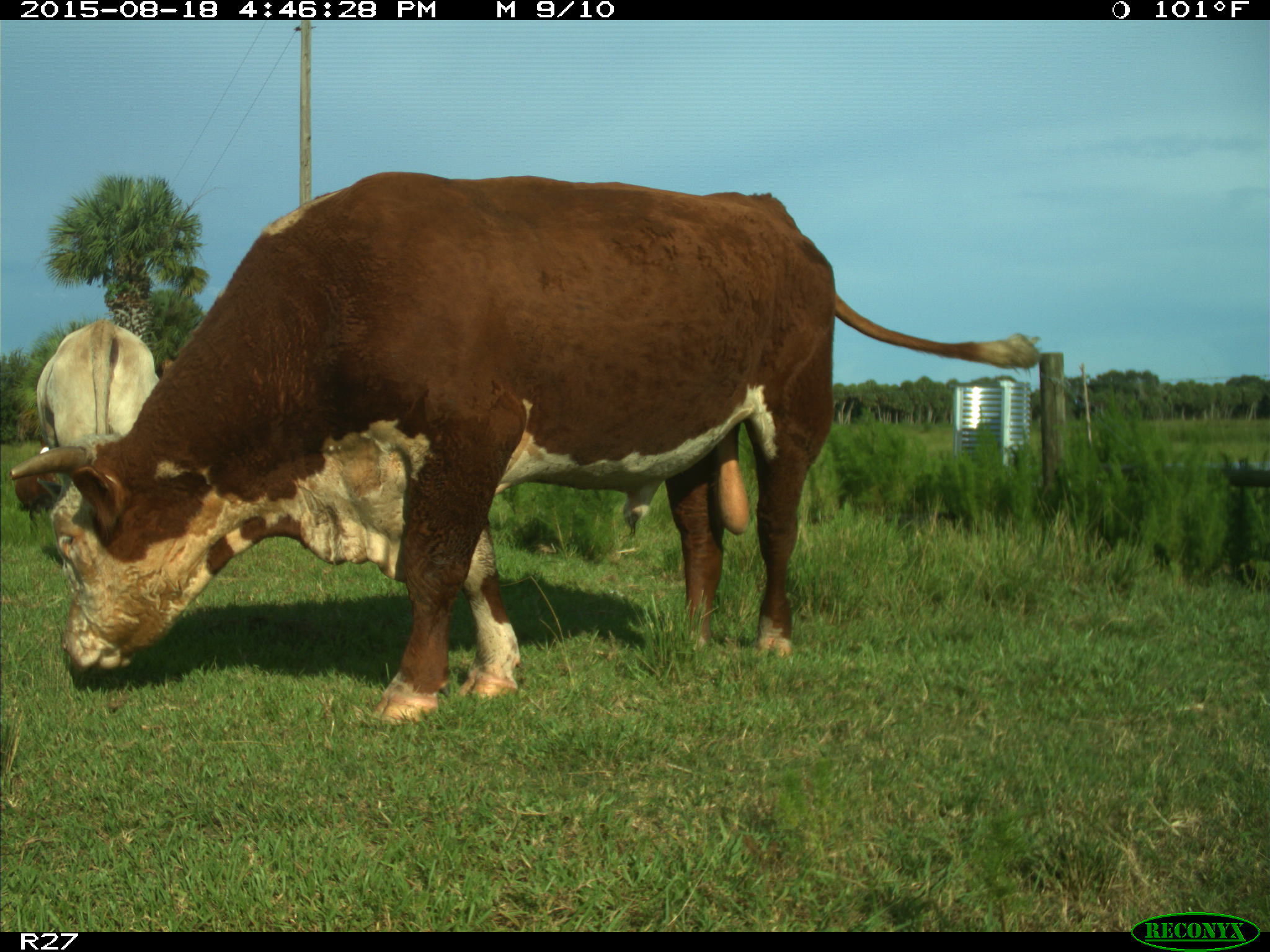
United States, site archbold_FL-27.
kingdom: Animalia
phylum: Chordata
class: Mammalia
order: Artiodactyla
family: Bovidae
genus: Bos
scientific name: Bos taurus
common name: domestic cow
Bos taurus (domestic cow).